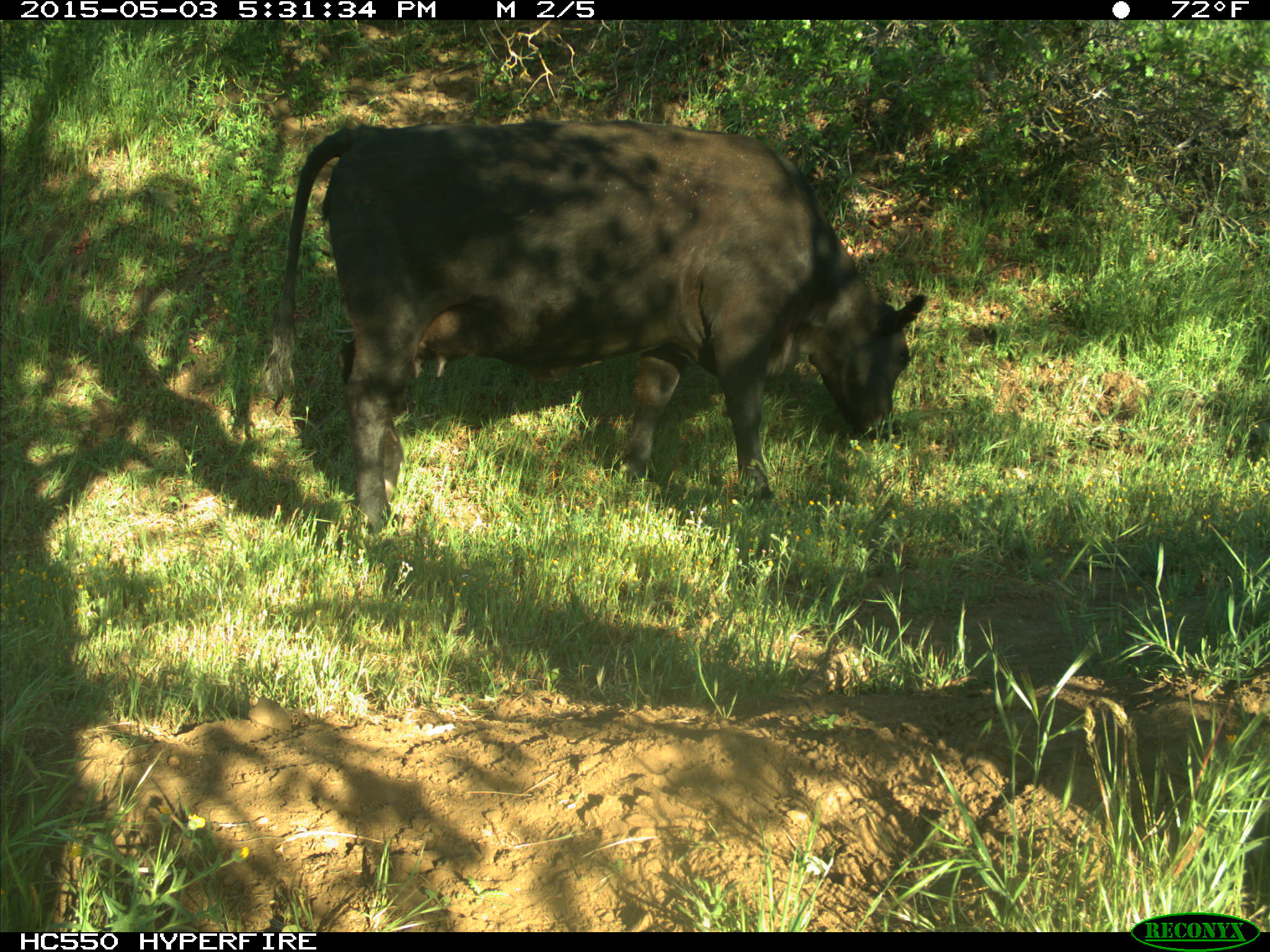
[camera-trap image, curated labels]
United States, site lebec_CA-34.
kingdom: Animalia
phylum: Chordata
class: Mammalia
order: Artiodactyla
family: Bovidae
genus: Bos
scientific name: Bos taurus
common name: domestic cow